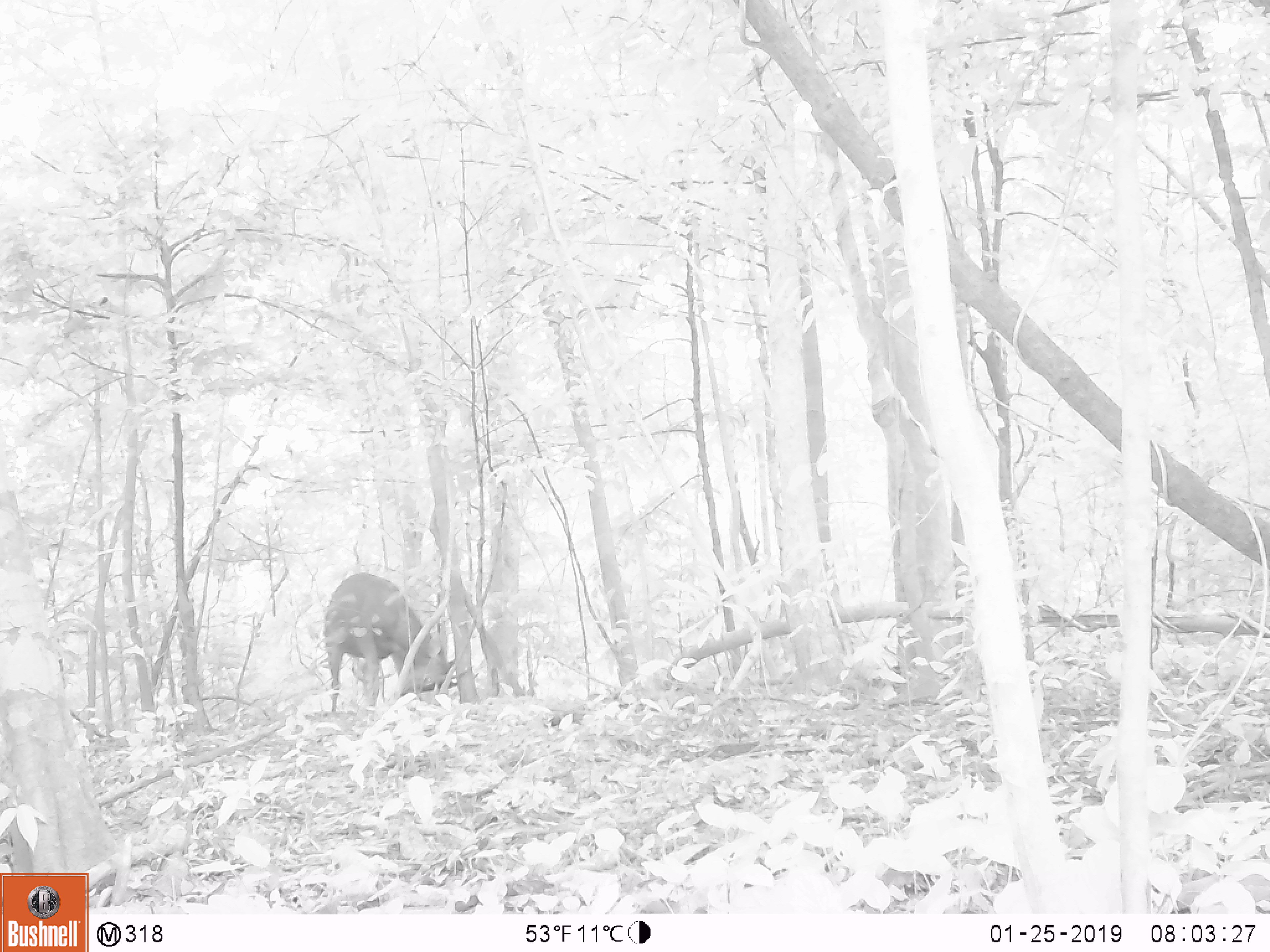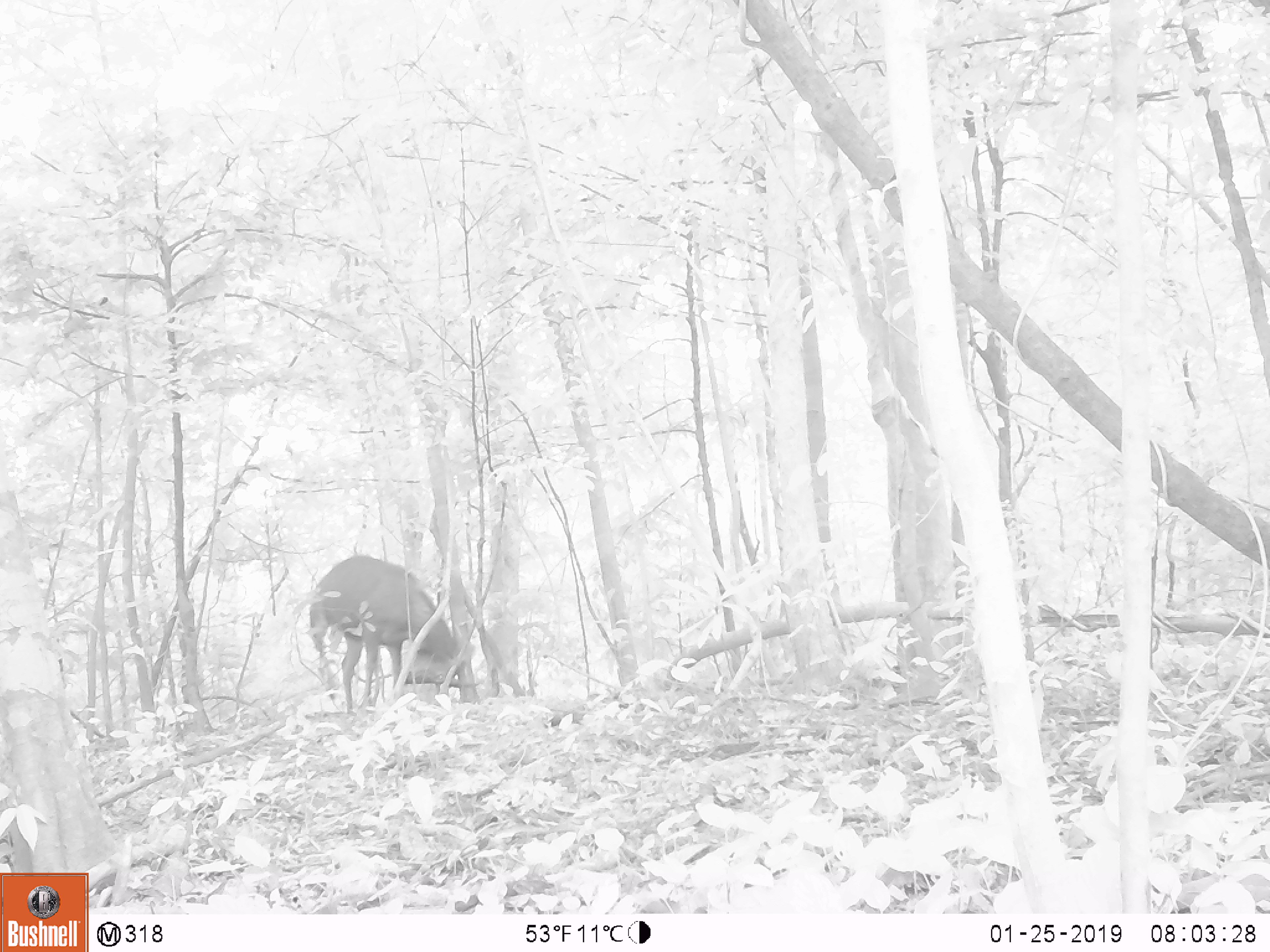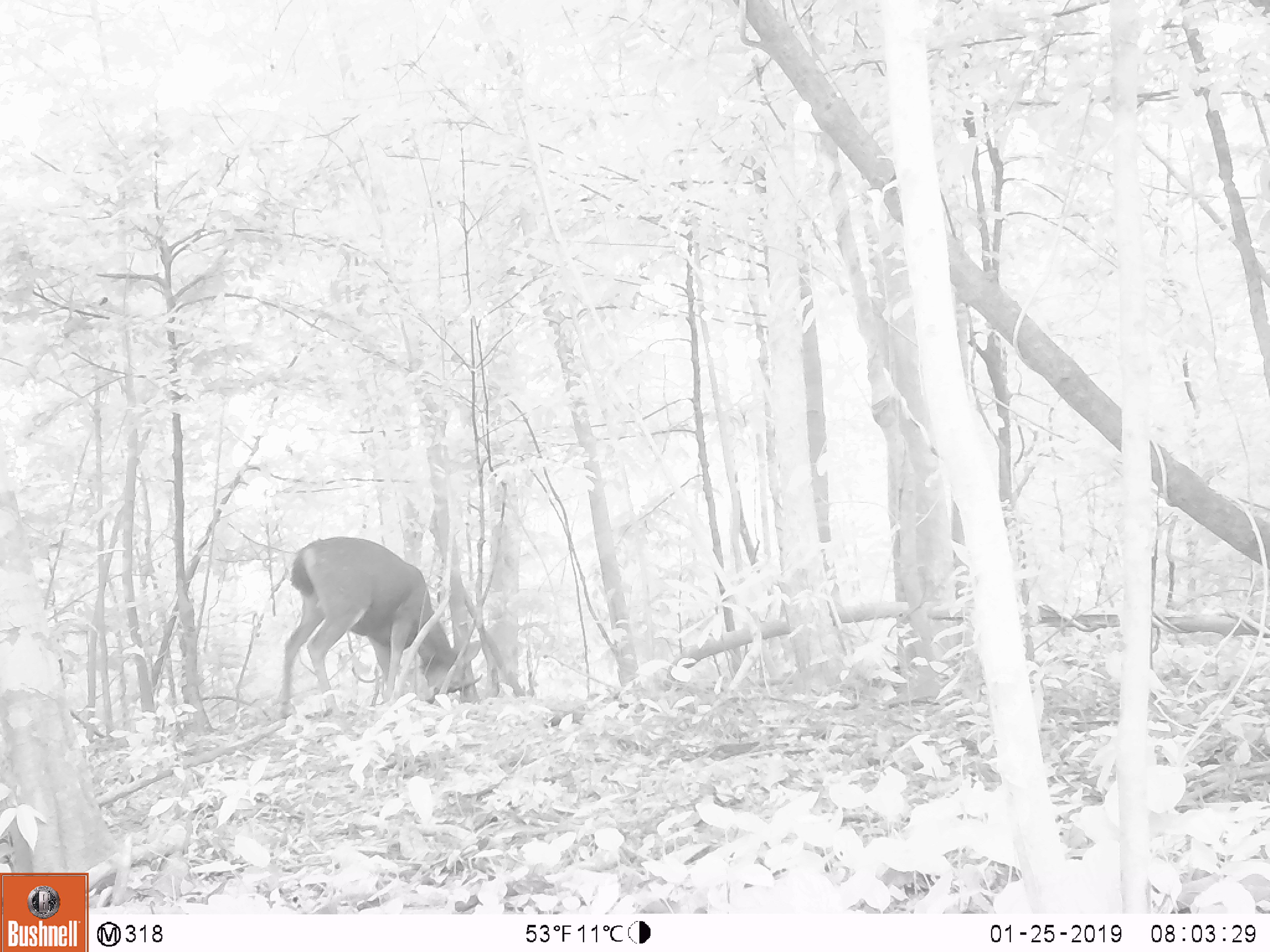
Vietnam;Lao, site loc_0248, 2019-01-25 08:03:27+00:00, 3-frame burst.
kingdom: Animalia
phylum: Chordata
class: Mammalia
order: Artiodactyla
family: Cervidae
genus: Rusa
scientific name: Rusa unicolor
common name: sambar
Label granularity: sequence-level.